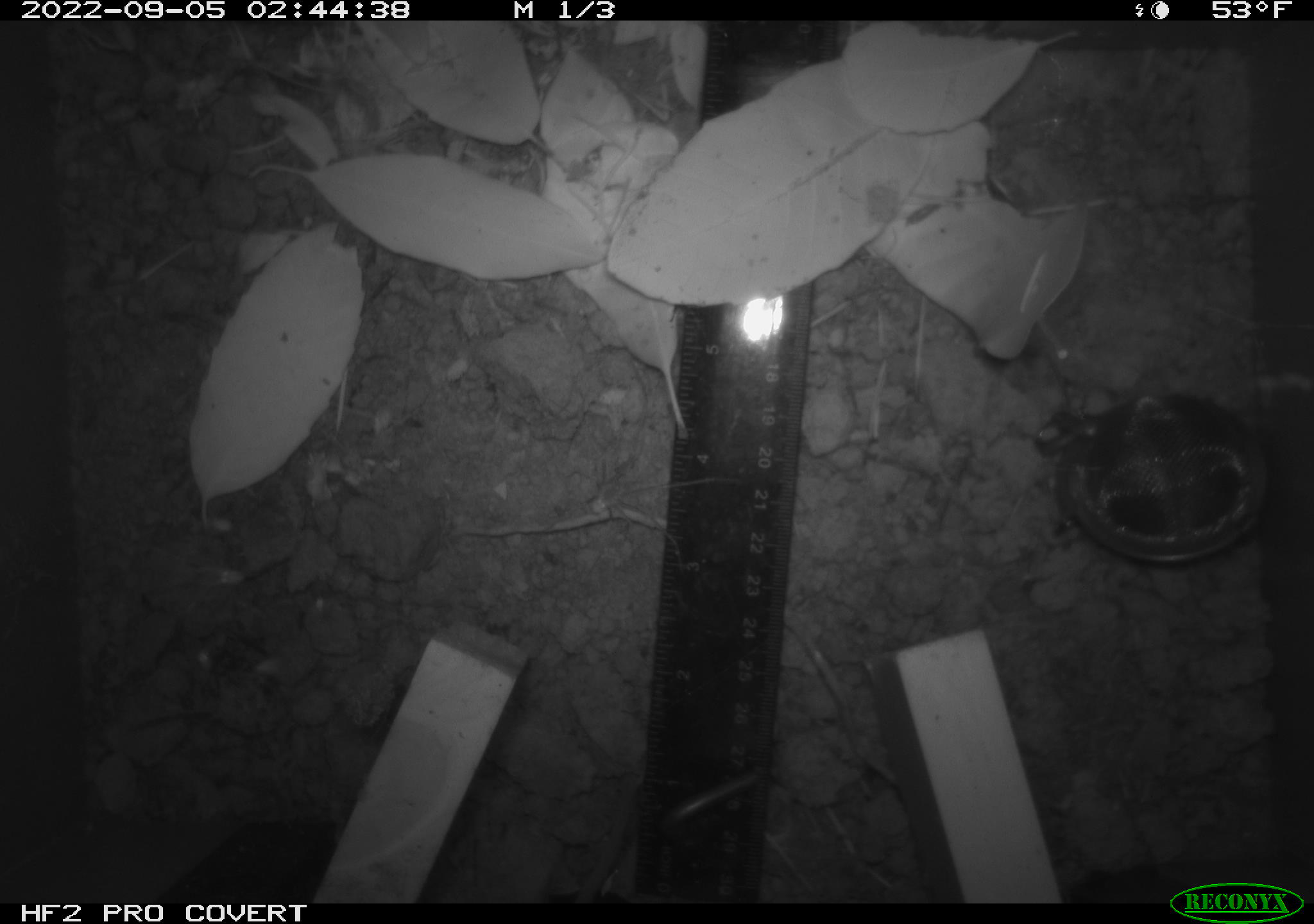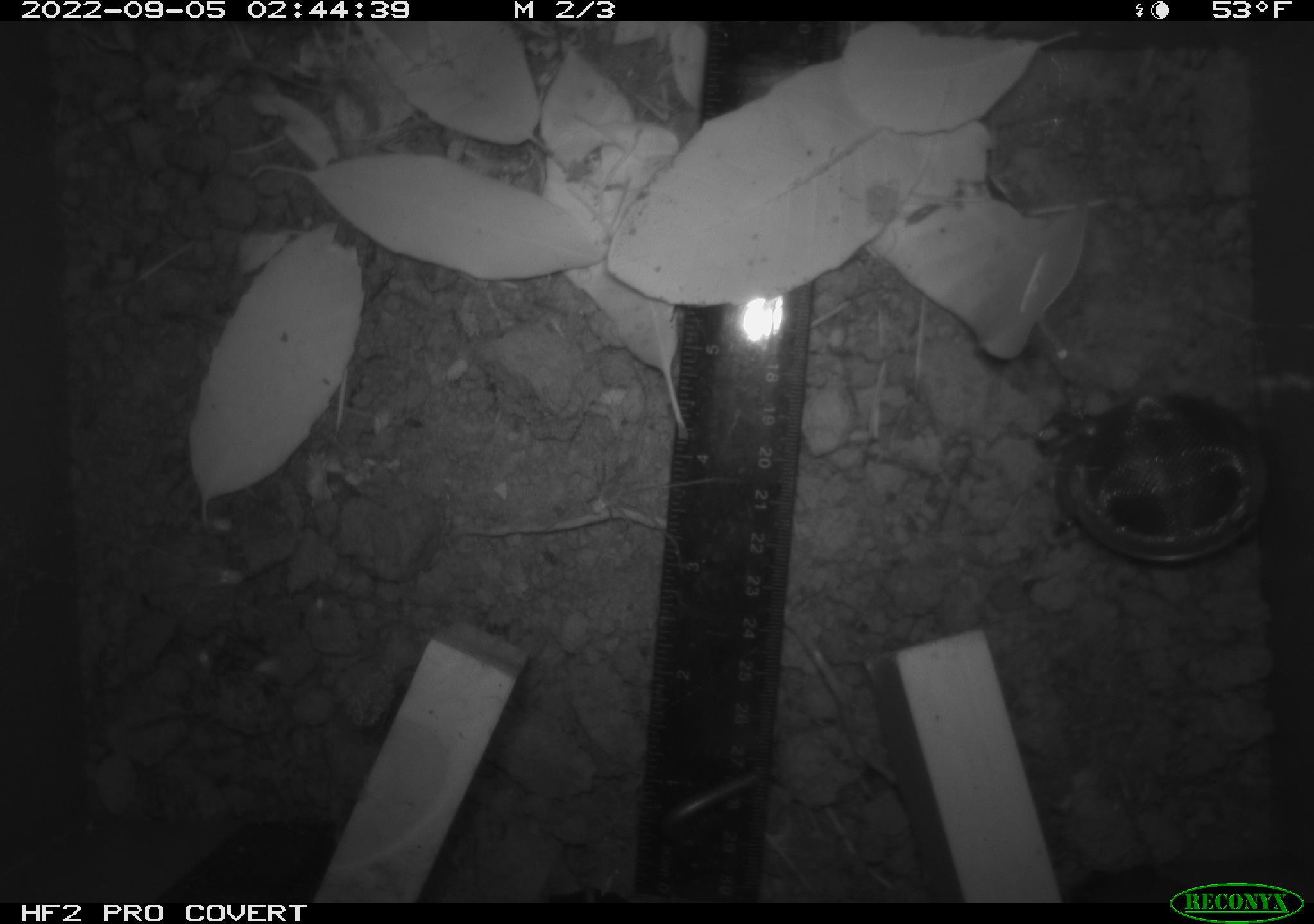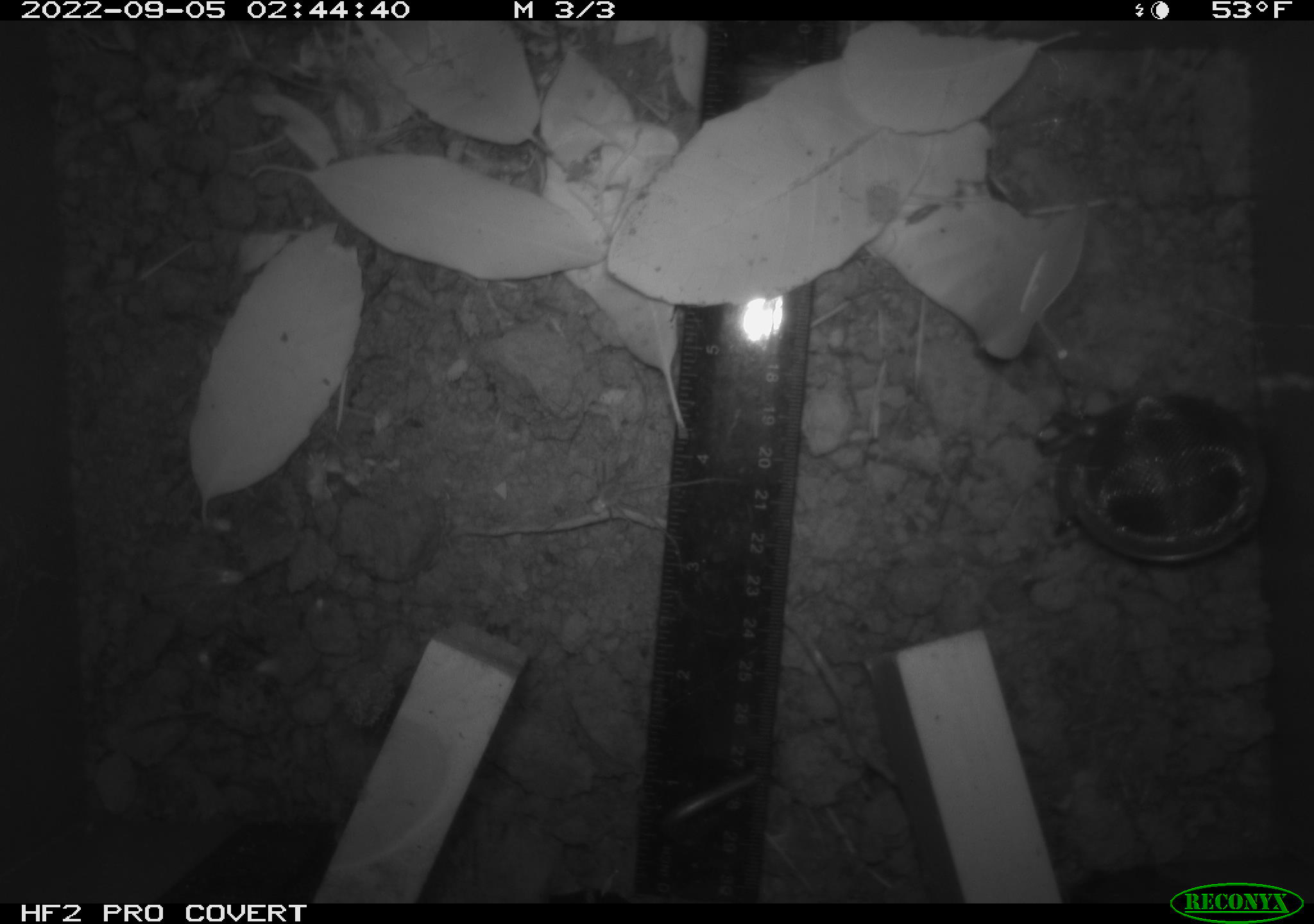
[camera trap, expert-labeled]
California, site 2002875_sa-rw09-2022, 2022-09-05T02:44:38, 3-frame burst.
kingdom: Animalia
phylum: Arthropoda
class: Arachnida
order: Araneae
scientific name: Araneae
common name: spider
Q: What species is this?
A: Spider (Araneae).